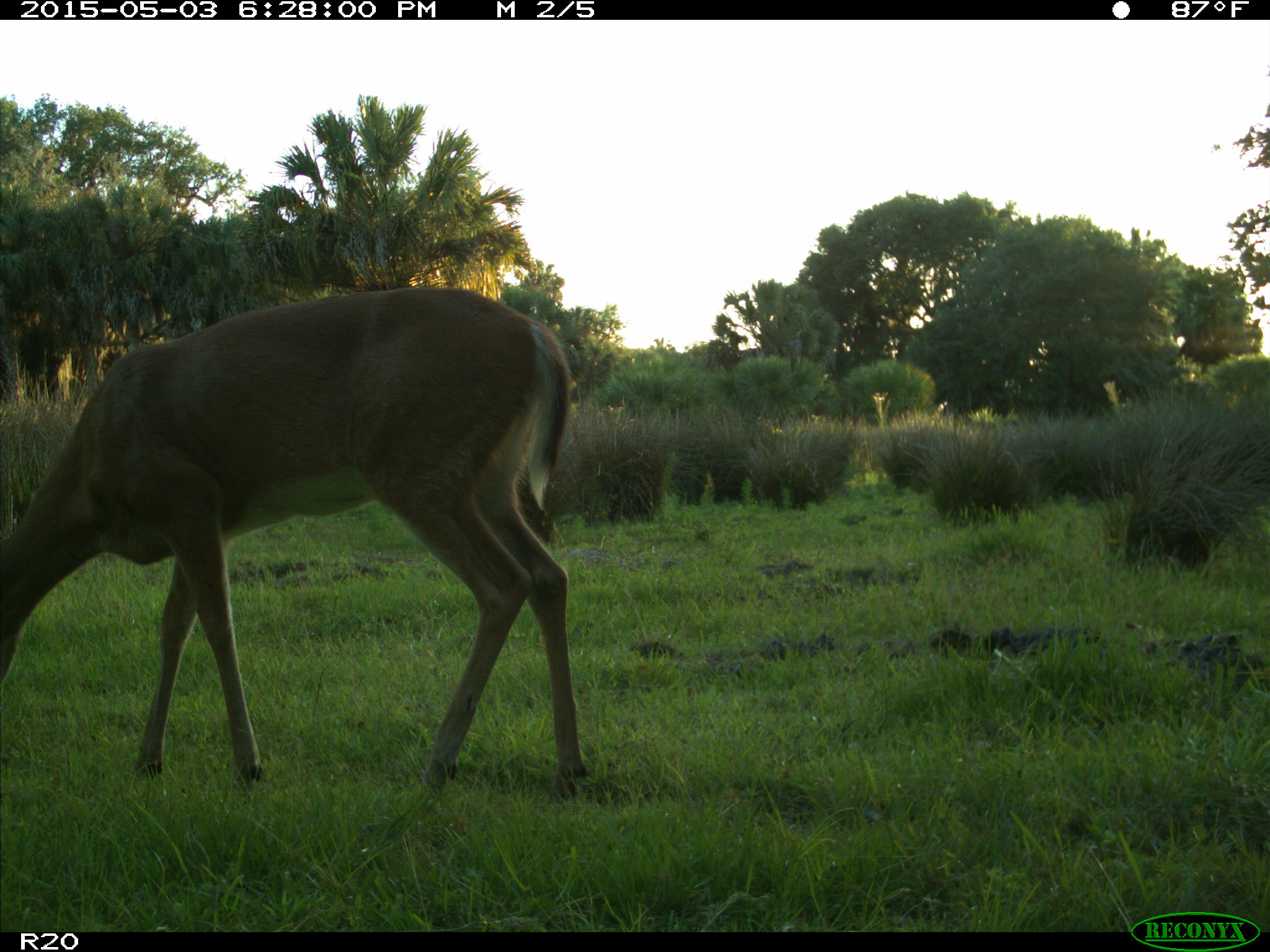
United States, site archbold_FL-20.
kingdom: Animalia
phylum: Chordata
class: Mammalia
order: Artiodactyla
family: Cervidae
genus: Odocoileus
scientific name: Odocoileus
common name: deer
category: unidentified deer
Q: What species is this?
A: Unidentified deer (deer) (Odocoileus).